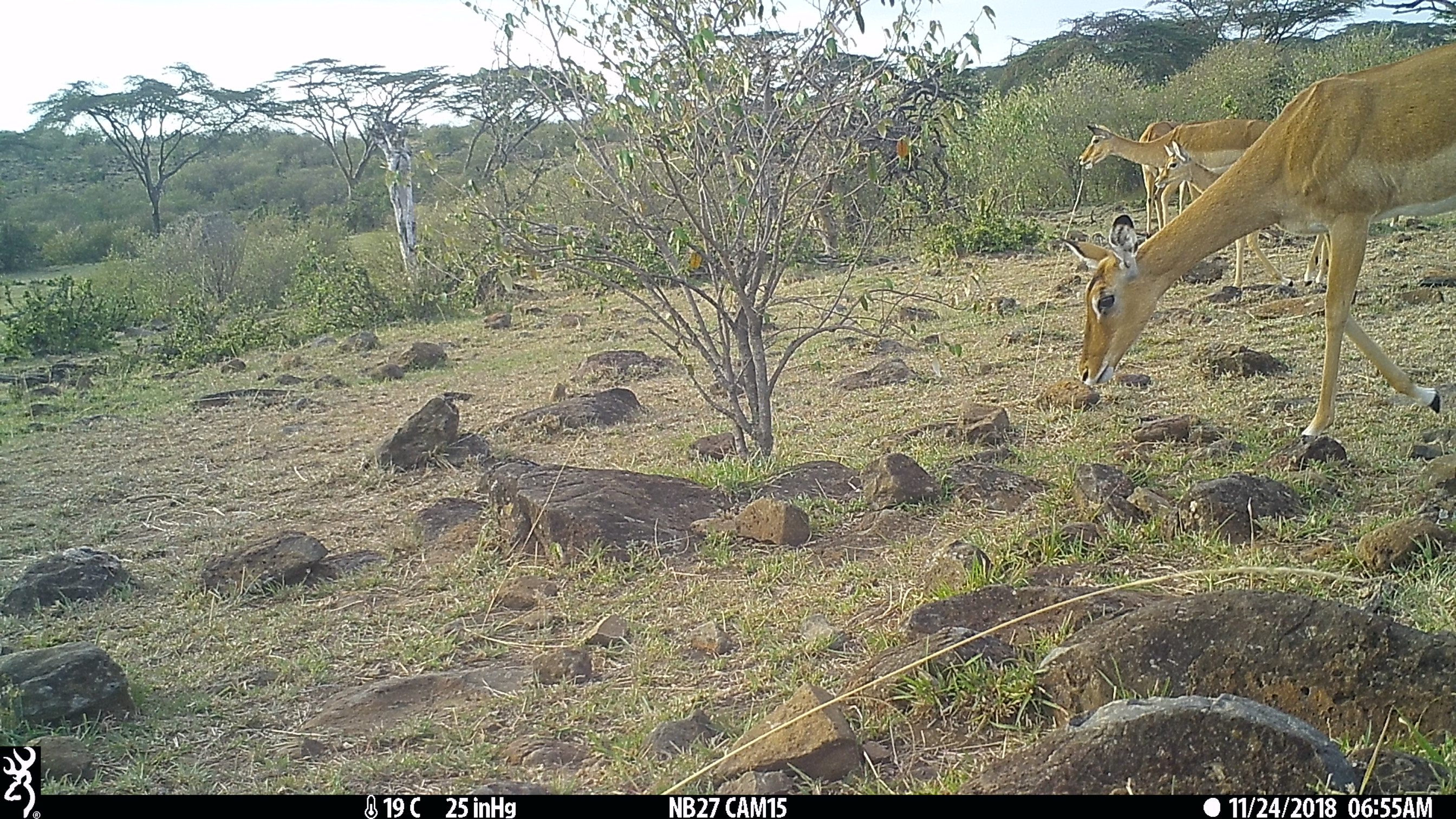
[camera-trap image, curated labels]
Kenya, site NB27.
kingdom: Animalia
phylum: Chordata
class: Mammalia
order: Artiodactyla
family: Bovidae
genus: Aepyceros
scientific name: Aepyceros melampus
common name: impala